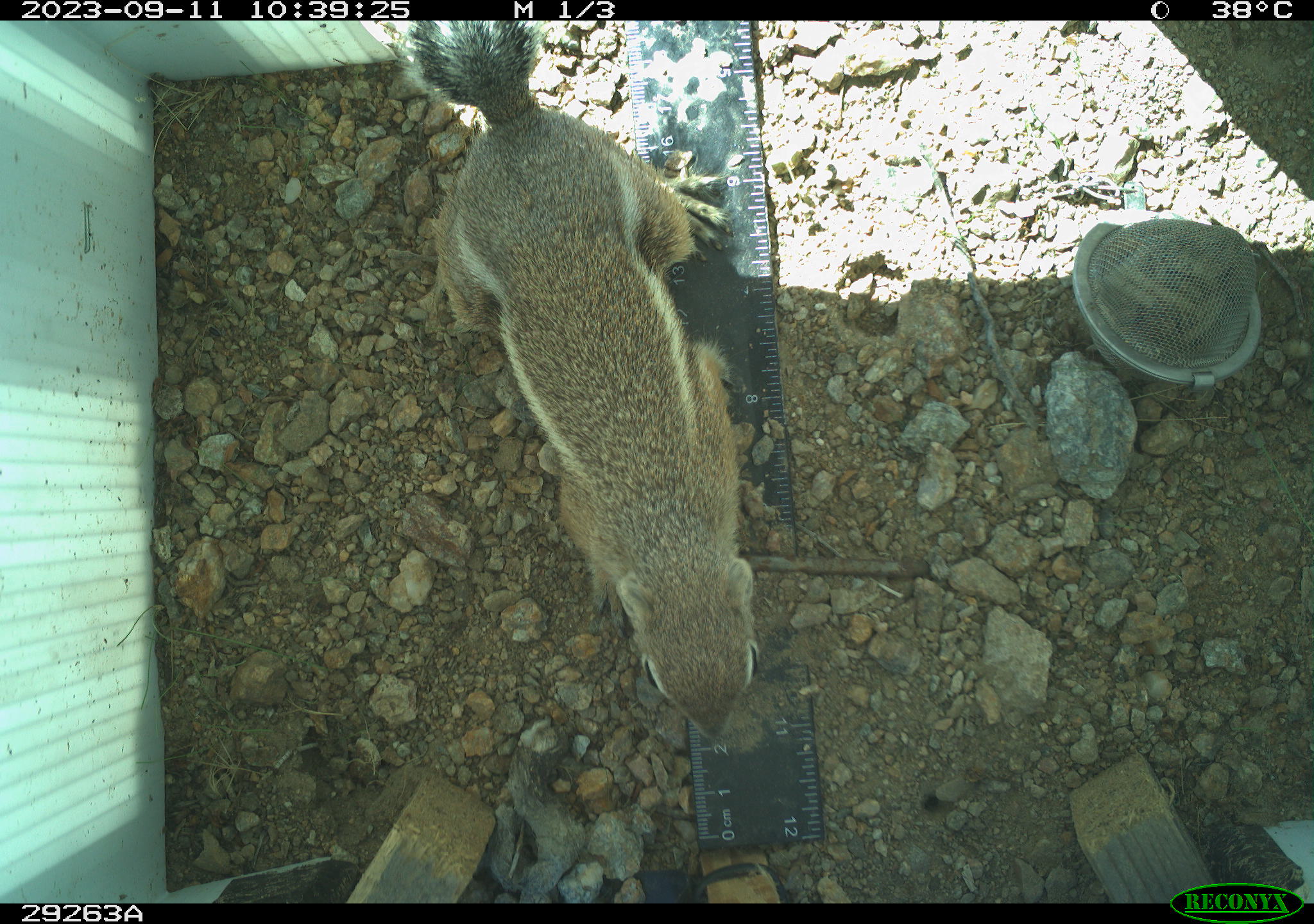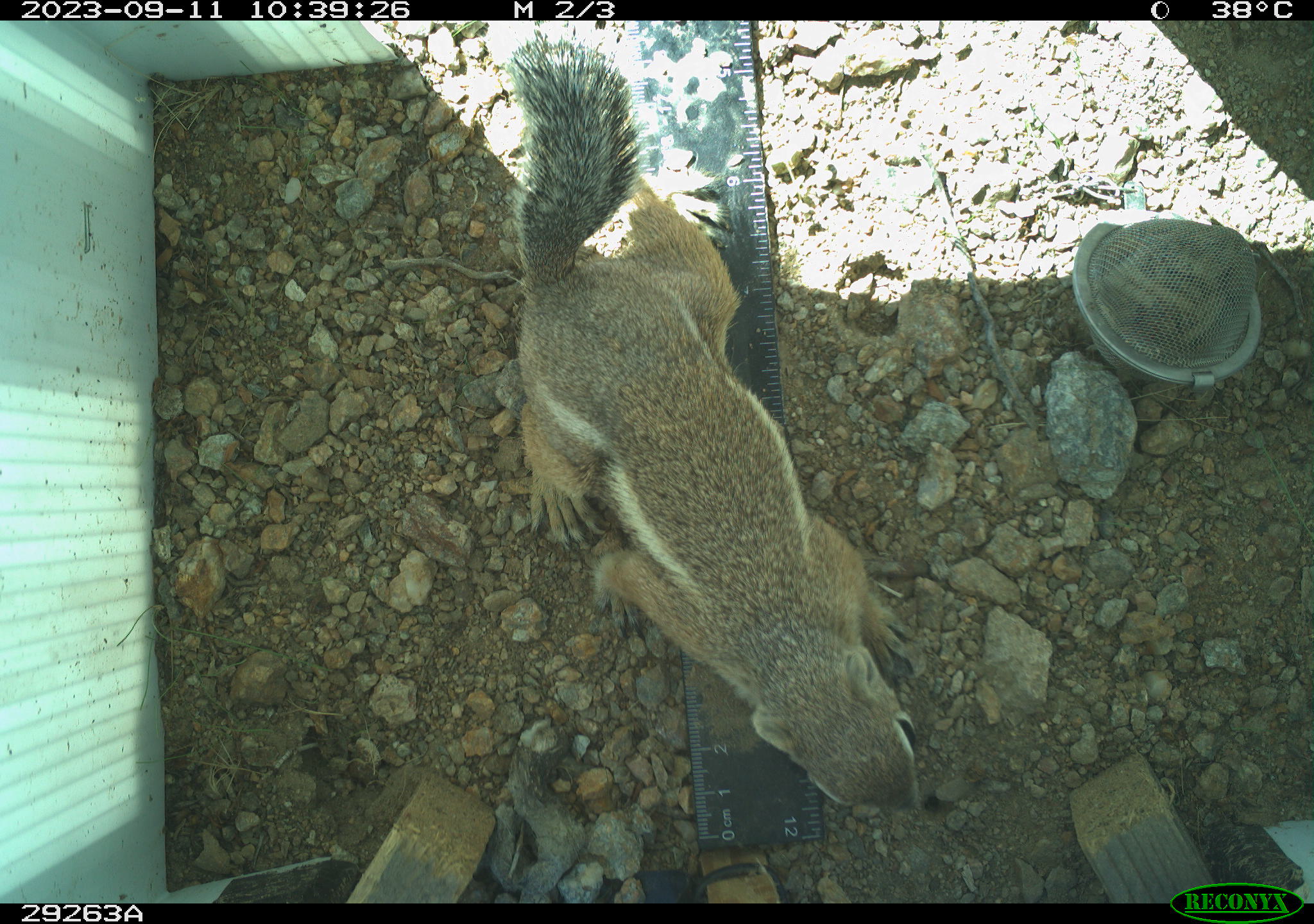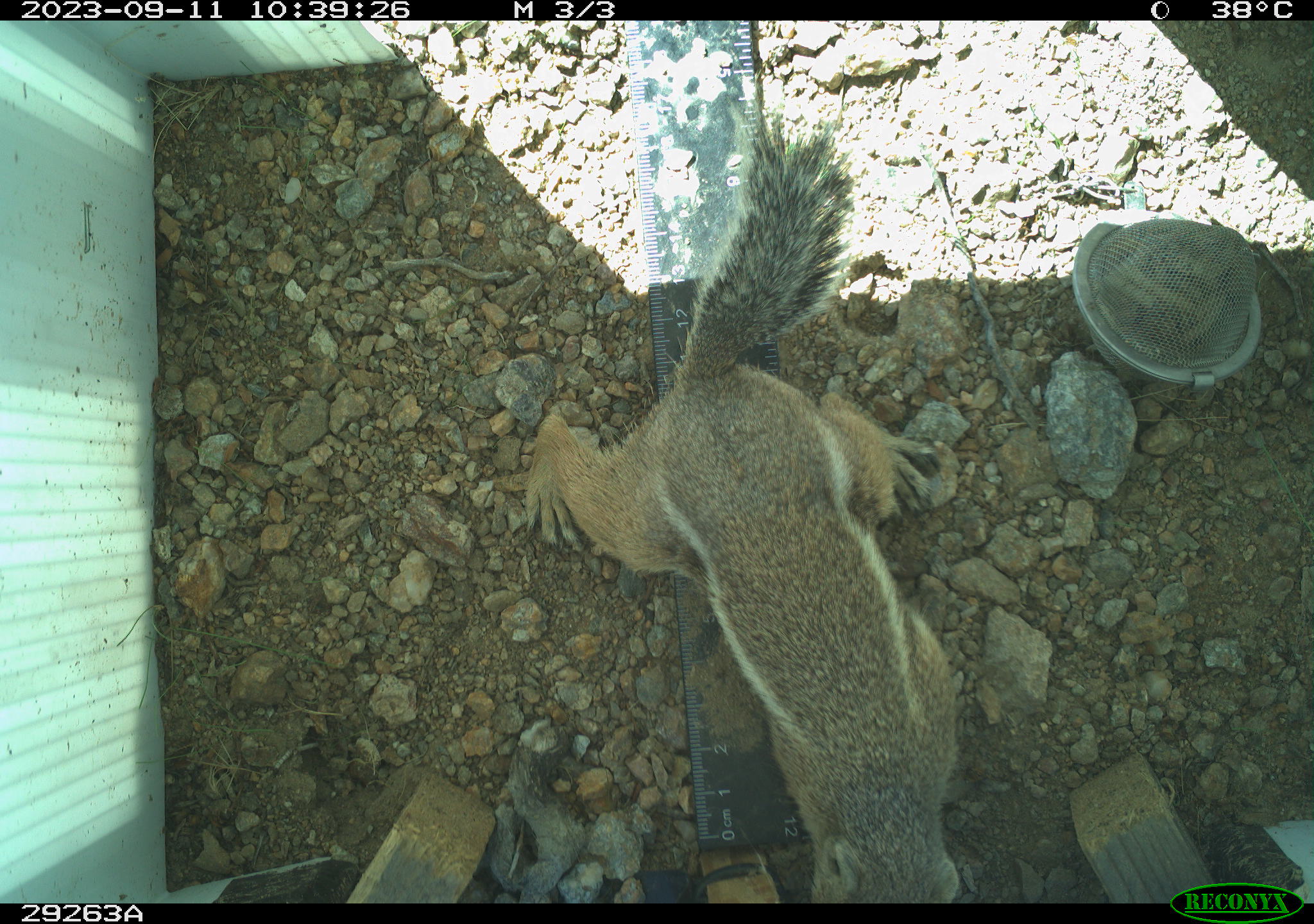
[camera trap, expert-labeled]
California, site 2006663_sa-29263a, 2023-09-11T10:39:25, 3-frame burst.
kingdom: Animalia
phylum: Chordata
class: Mammalia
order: Rodentia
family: Sciuridae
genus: Ammospermophilus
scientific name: Ammospermophilus leucurus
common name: white-tailed antelope squirrel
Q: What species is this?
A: White-tailed antelope squirrel (Ammospermophilus leucurus).